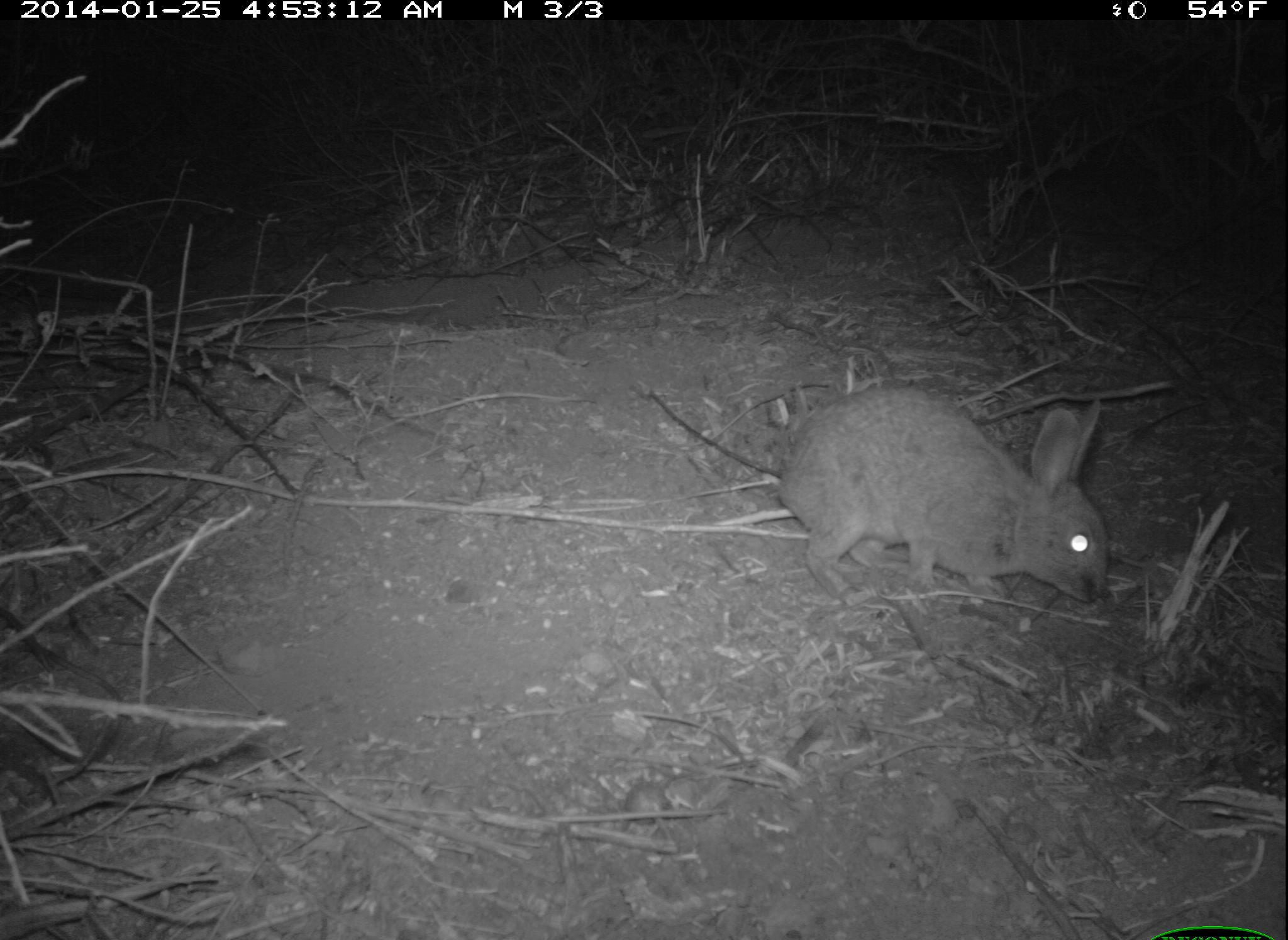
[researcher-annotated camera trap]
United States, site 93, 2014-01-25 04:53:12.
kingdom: Animalia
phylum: Chordata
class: Mammalia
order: Lagomorpha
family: Leporidae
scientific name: Leporidae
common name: rabbits and hares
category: rabbit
Rabbit (rabbits and hares) (Leporidae).